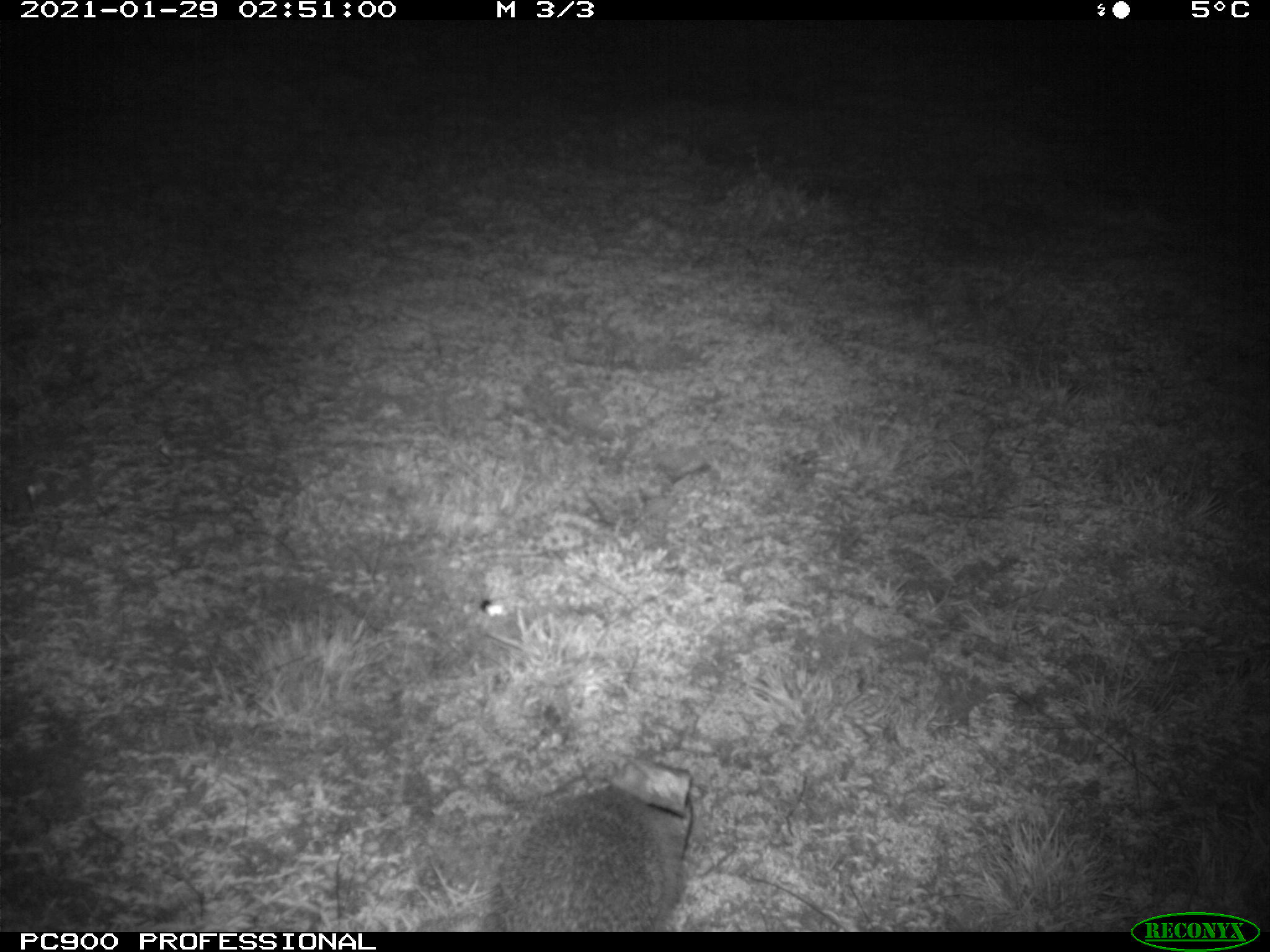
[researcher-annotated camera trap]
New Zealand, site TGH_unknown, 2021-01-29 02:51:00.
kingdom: Animalia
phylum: Chordata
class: Mammalia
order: Eulipotyphla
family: Erinaceidae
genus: Erinaceus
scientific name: Erinaceus europaeus europaeus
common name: european hedgehog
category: hedgehog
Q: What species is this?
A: Hedgehog (european hedgehog) (Erinaceus europaeus europaeus).